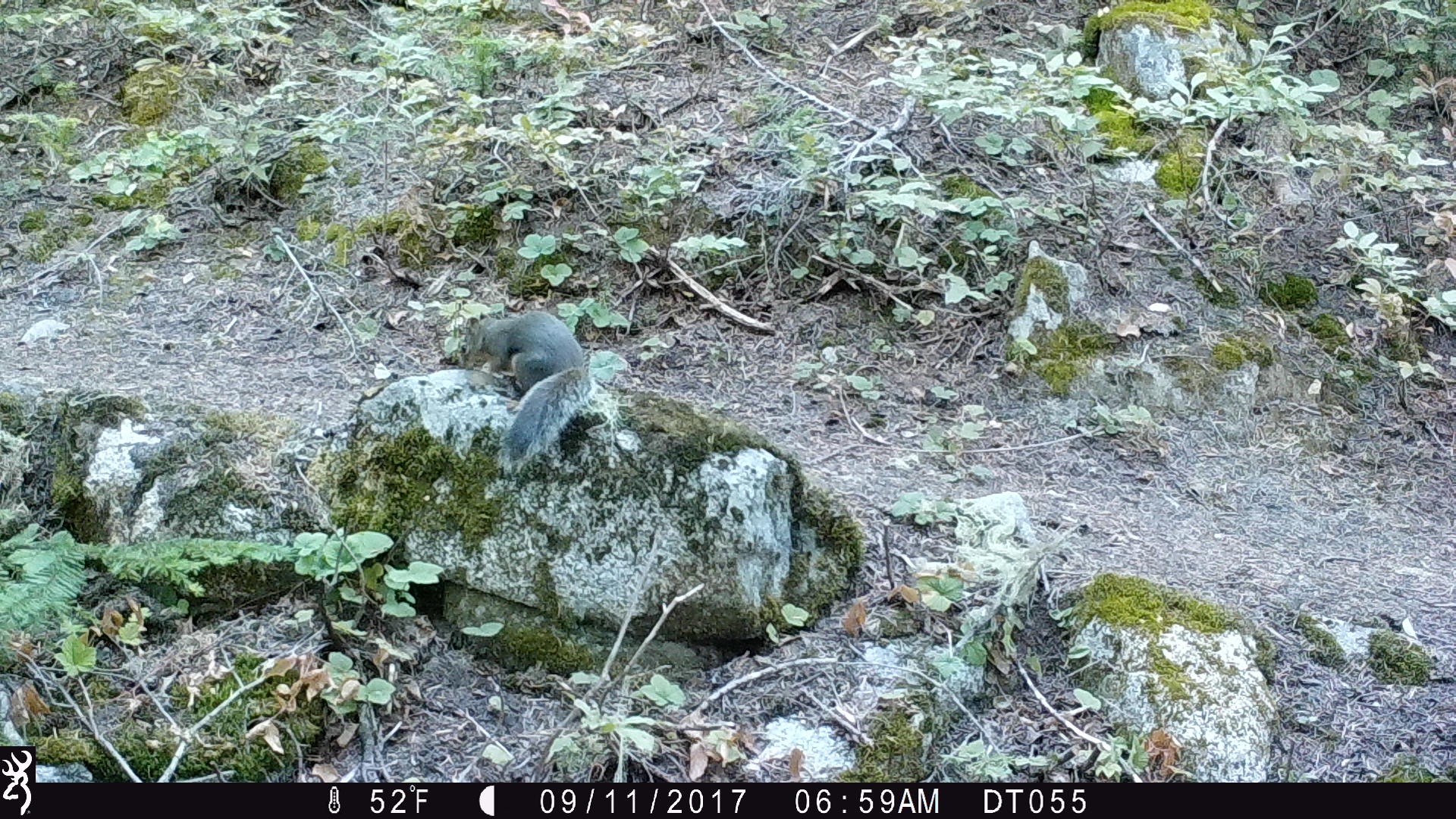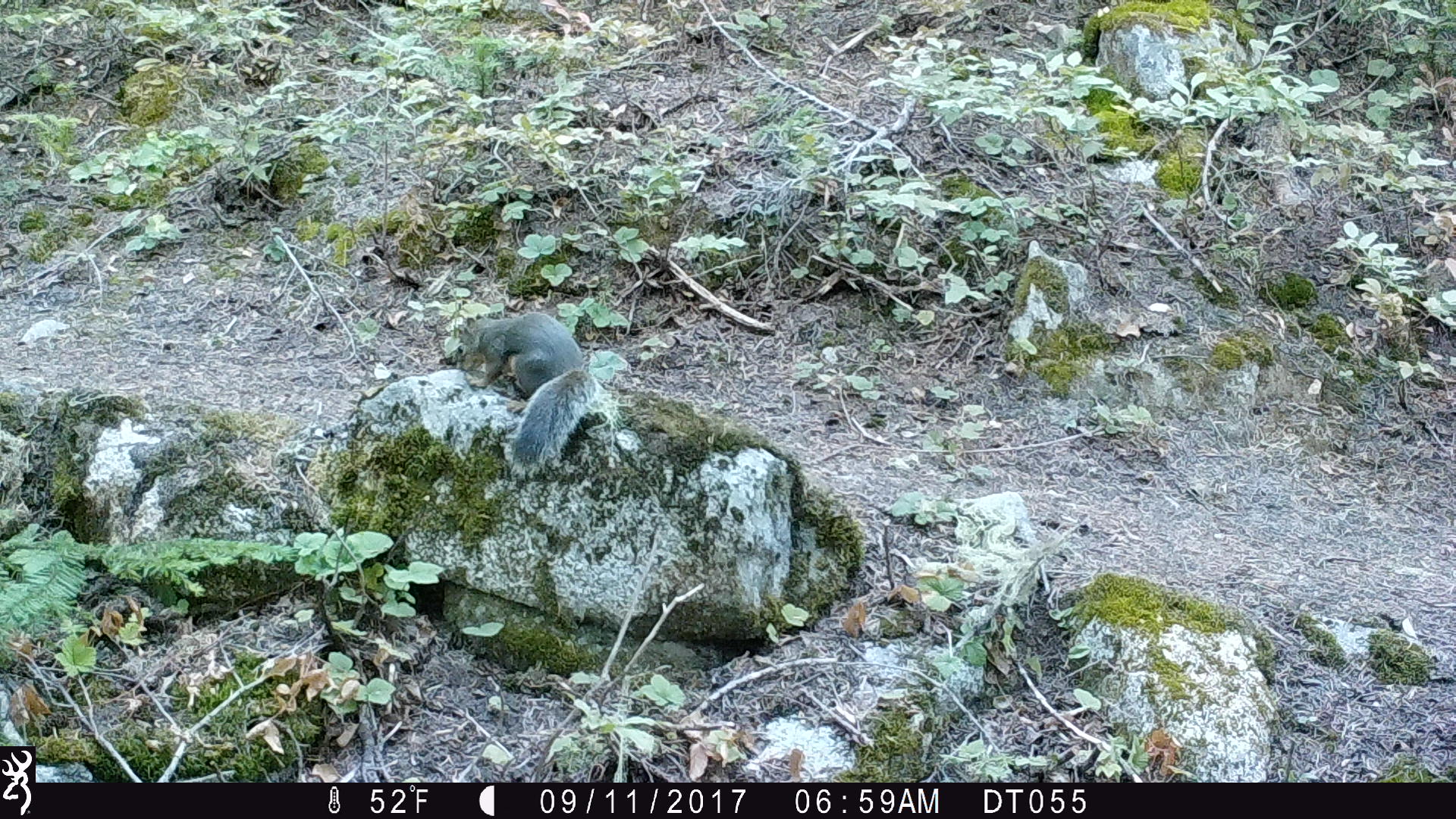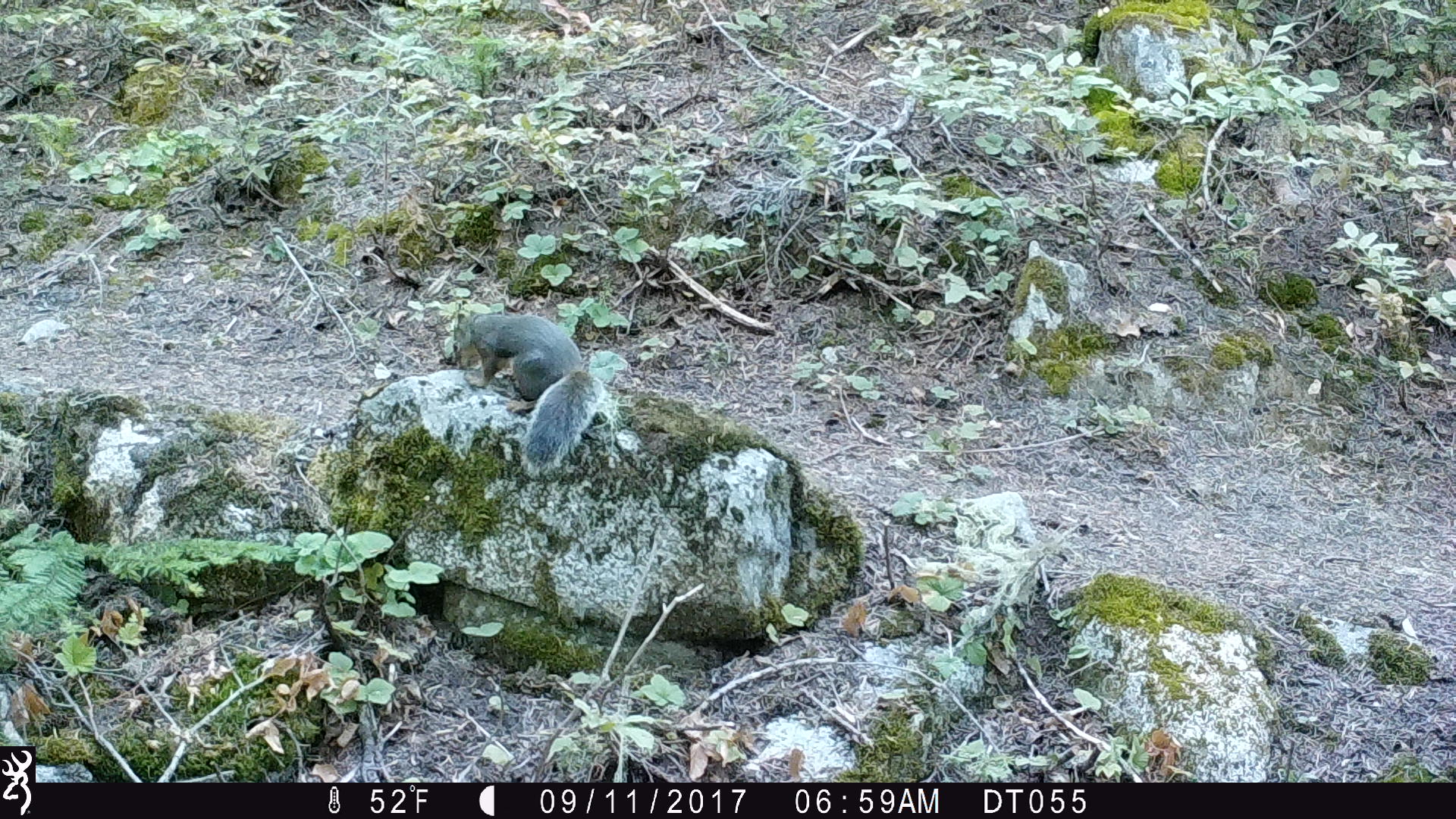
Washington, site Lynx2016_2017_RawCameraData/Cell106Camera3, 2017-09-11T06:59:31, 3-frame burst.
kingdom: Animalia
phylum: Chordata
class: Mammalia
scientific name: Mammalia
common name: small mammal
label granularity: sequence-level